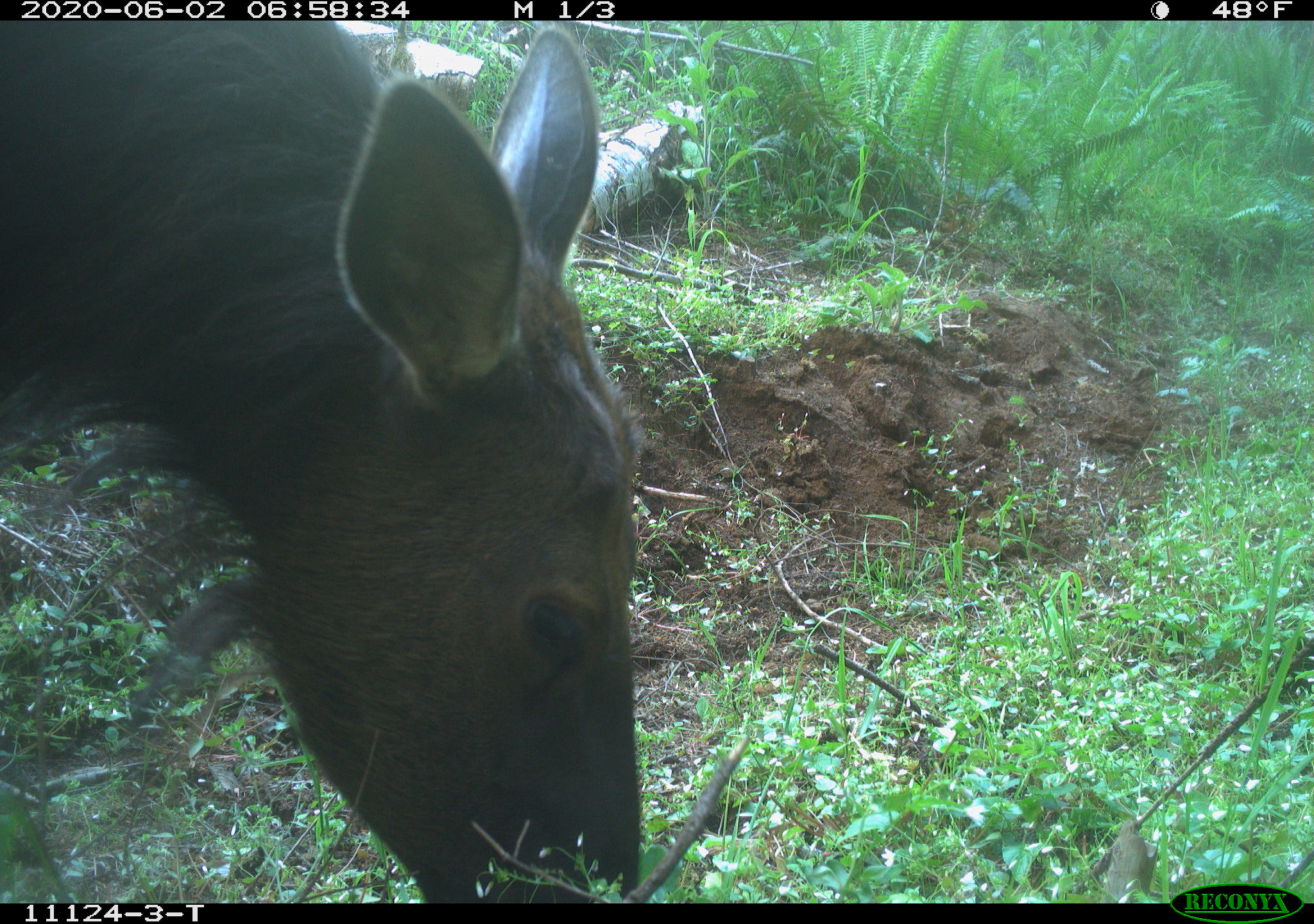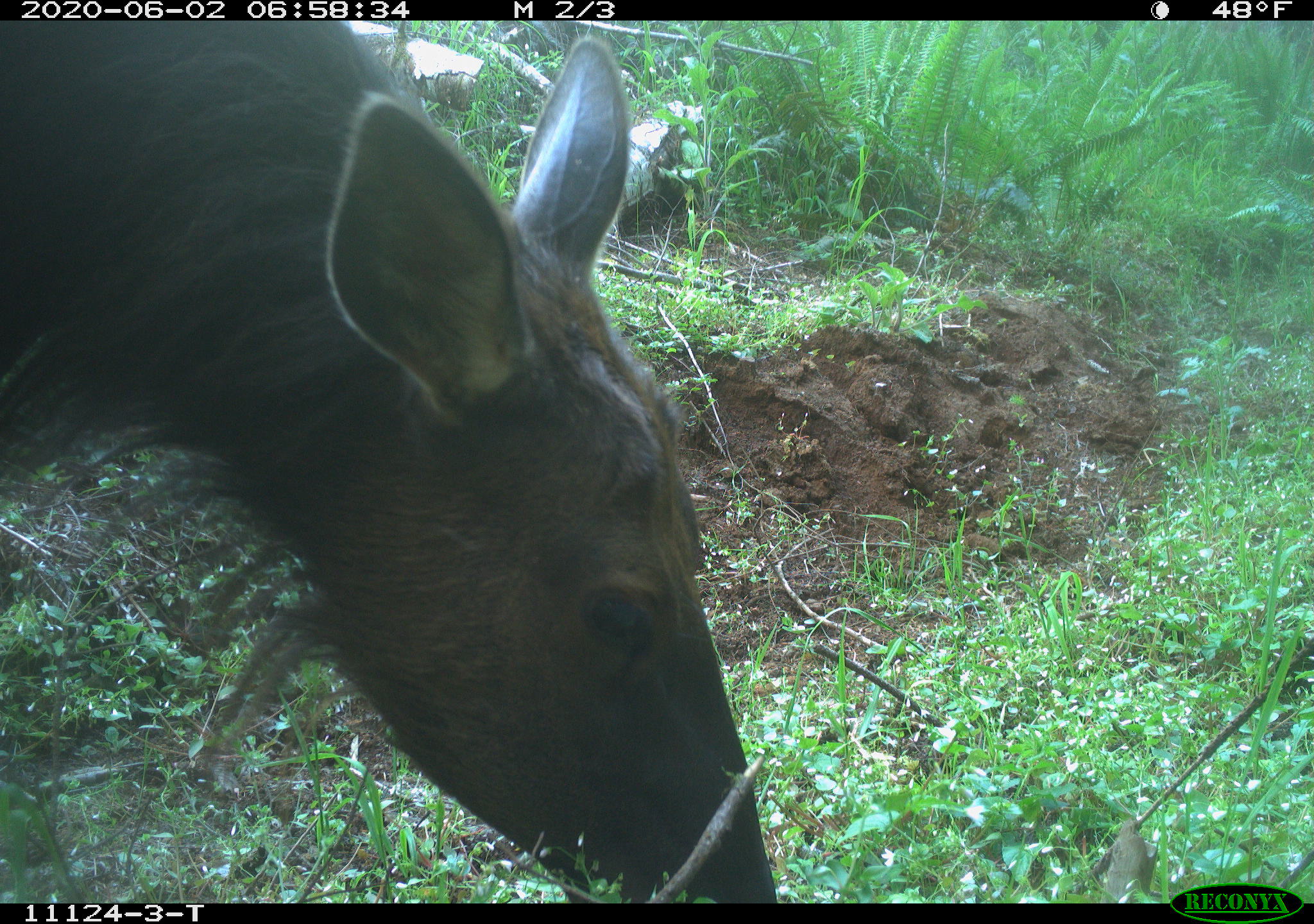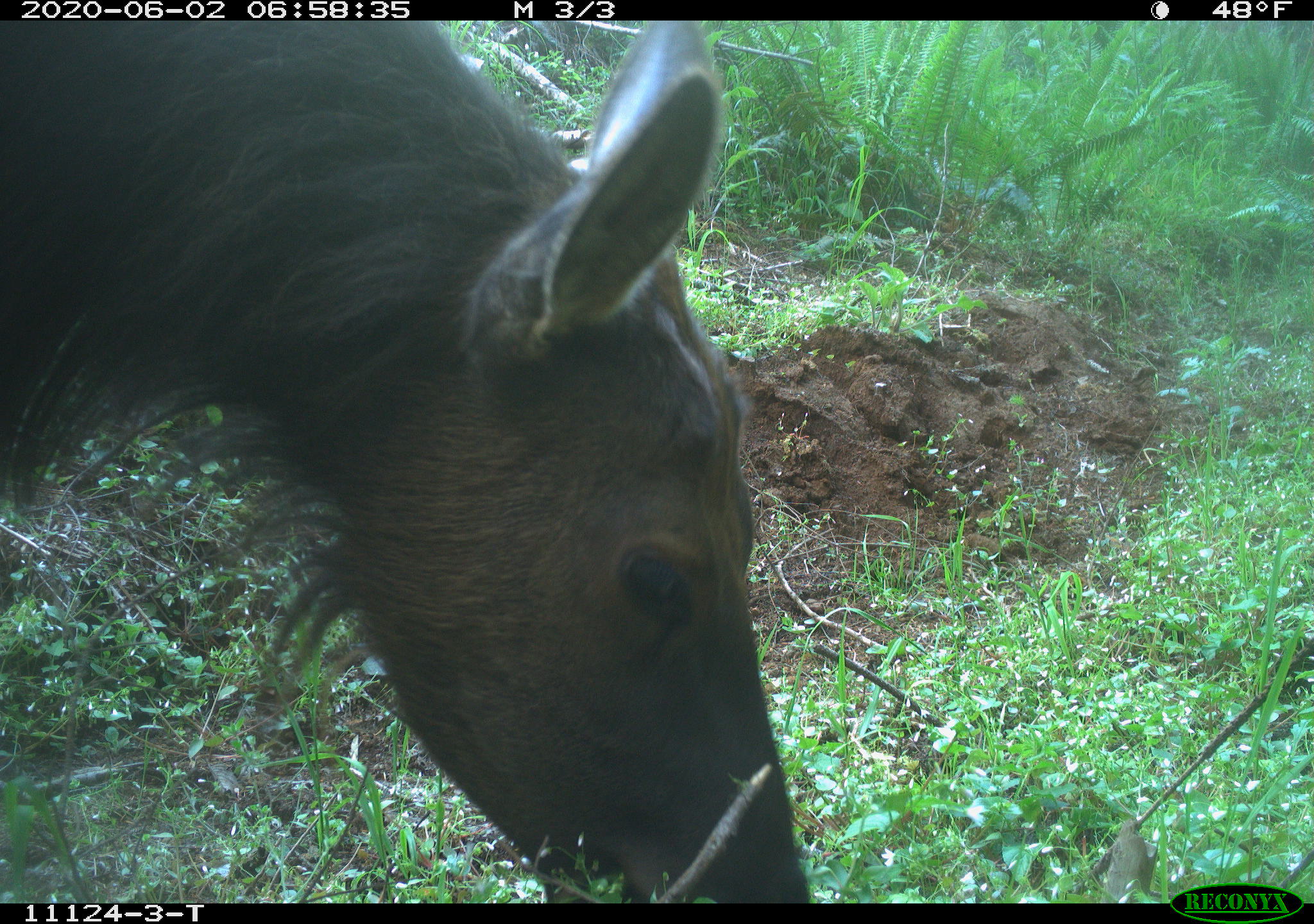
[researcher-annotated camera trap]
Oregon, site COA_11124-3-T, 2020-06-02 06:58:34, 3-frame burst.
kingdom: Animalia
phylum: Chordata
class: Mammalia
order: Artiodactyla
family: Cervidae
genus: Cervus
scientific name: Cervus canadensis roosevelti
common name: roosevelt elk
Roosevelt elk (Cervus canadensis roosevelti).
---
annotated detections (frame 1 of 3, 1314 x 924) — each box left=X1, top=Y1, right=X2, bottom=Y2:
roosevelt elk: left=3, top=24, right=644, bottom=893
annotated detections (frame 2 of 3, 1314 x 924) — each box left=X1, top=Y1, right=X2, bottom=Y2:
roosevelt elk: left=5, top=24, right=772, bottom=893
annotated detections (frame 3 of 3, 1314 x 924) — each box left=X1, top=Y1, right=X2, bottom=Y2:
roosevelt elk: left=3, top=28, right=811, bottom=893